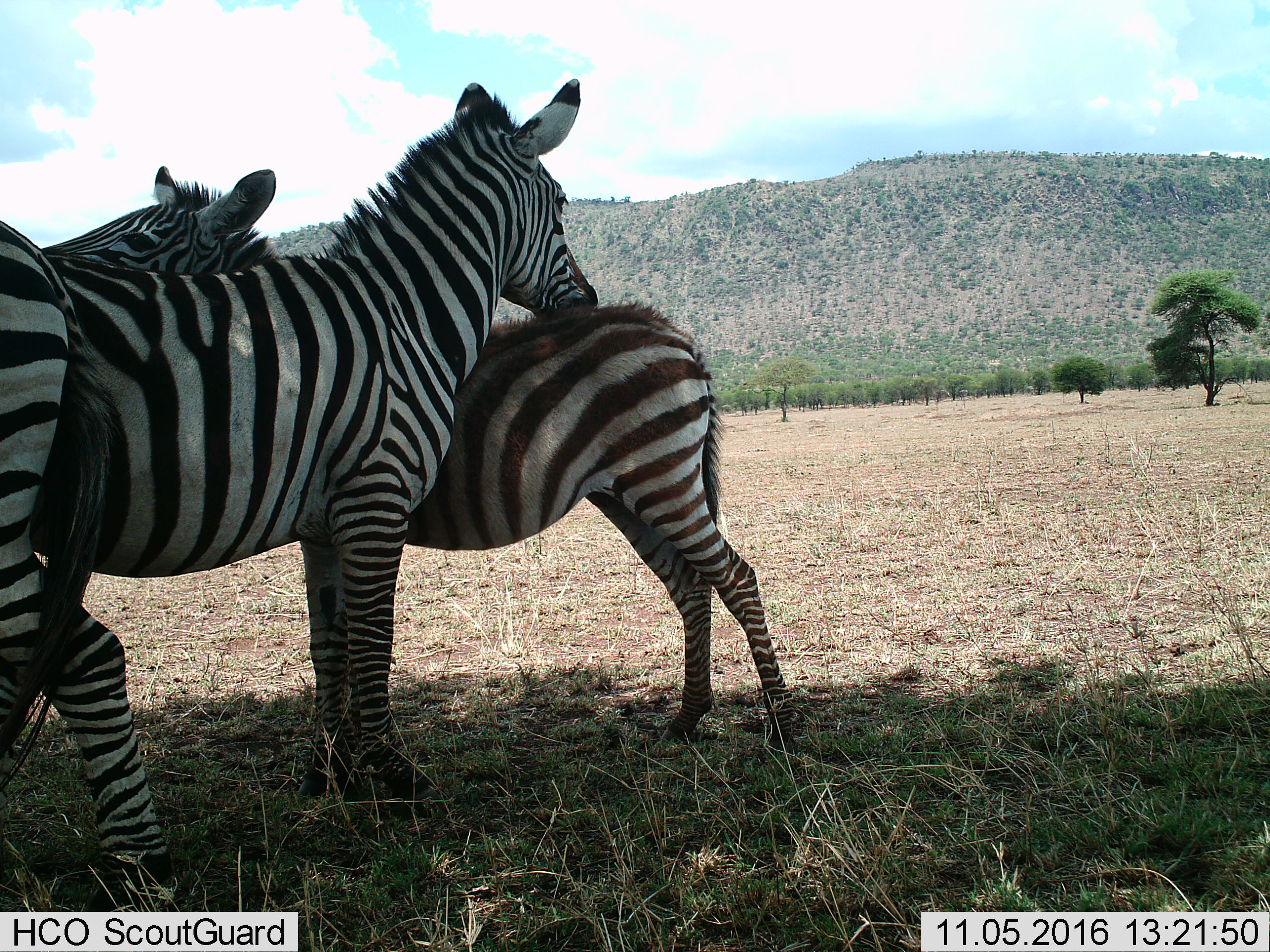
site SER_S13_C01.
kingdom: Animalia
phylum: Chordata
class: Mammalia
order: Perissodactyla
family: Equidae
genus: Equus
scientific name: Equus quagga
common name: plains zebra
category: zebraplains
Zebraplains (plains zebra) (Equus quagga), count 3. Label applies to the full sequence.